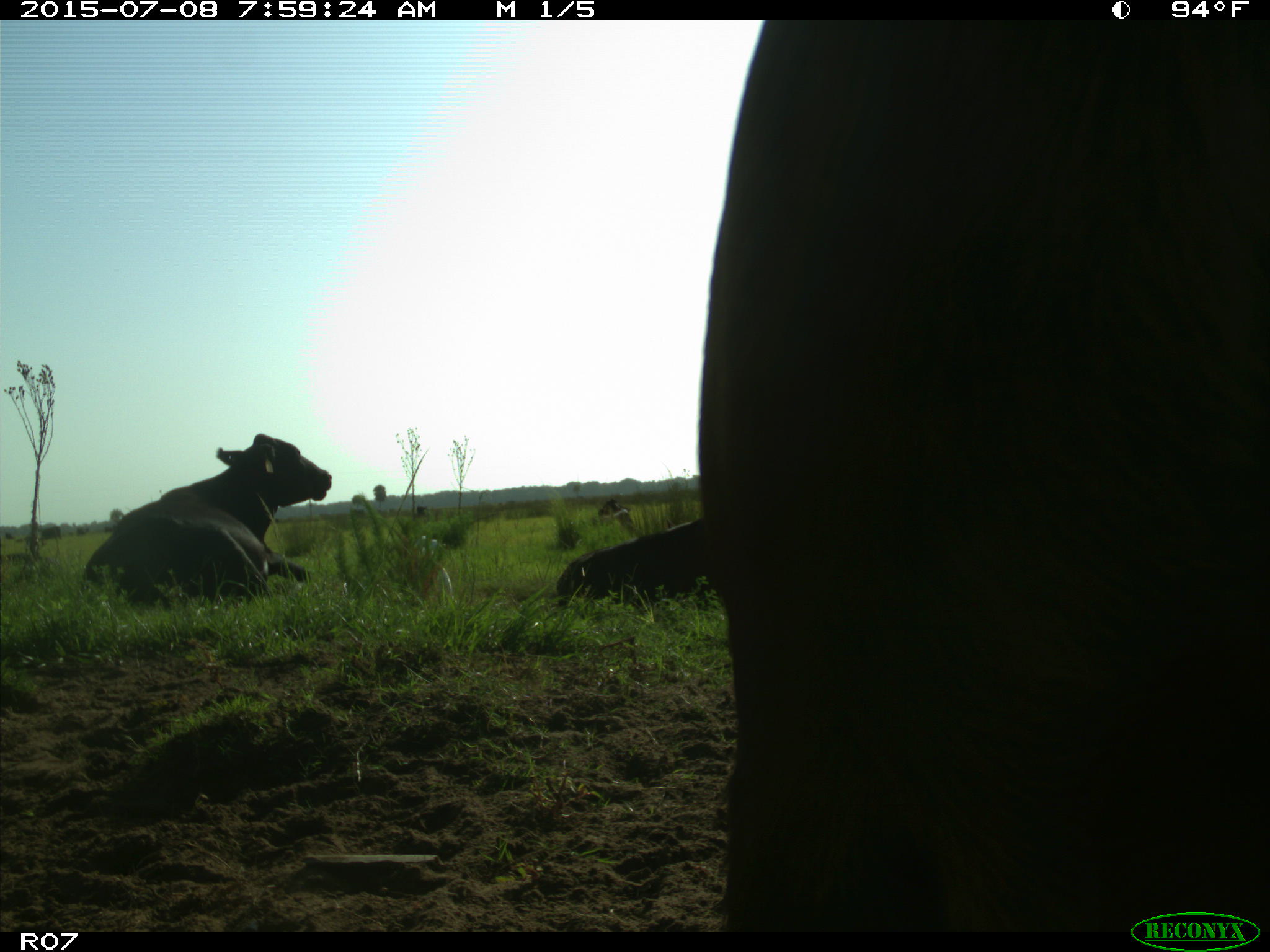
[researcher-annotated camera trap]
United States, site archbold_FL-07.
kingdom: Animalia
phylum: Chordata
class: Mammalia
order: Artiodactyla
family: Bovidae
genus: Bos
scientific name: Bos taurus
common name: domestic cow